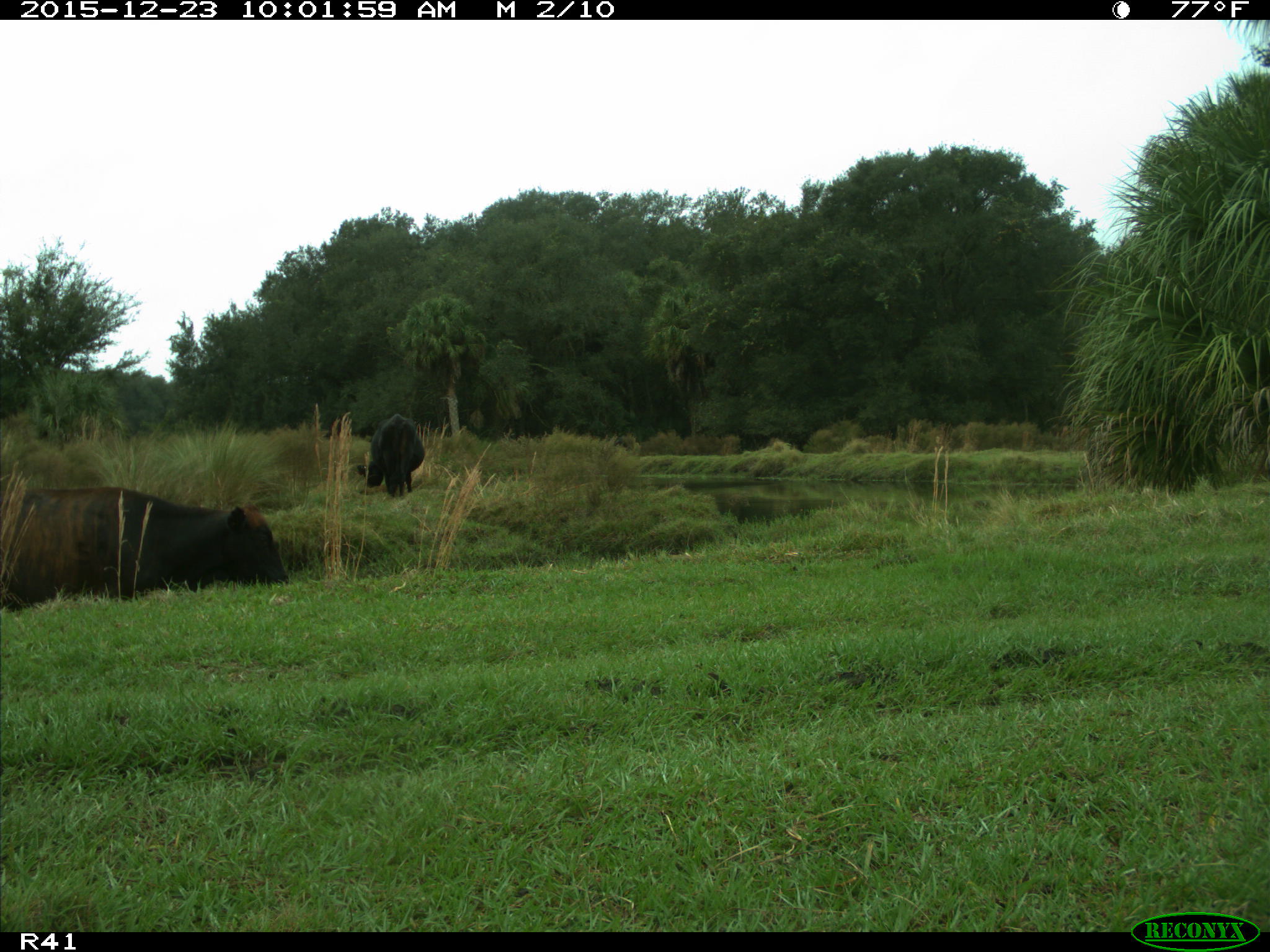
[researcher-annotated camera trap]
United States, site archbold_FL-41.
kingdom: Animalia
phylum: Chordata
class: Mammalia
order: Artiodactyla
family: Bovidae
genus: Bos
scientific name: Bos taurus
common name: domestic cow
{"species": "Bos taurus (domestic cow)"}